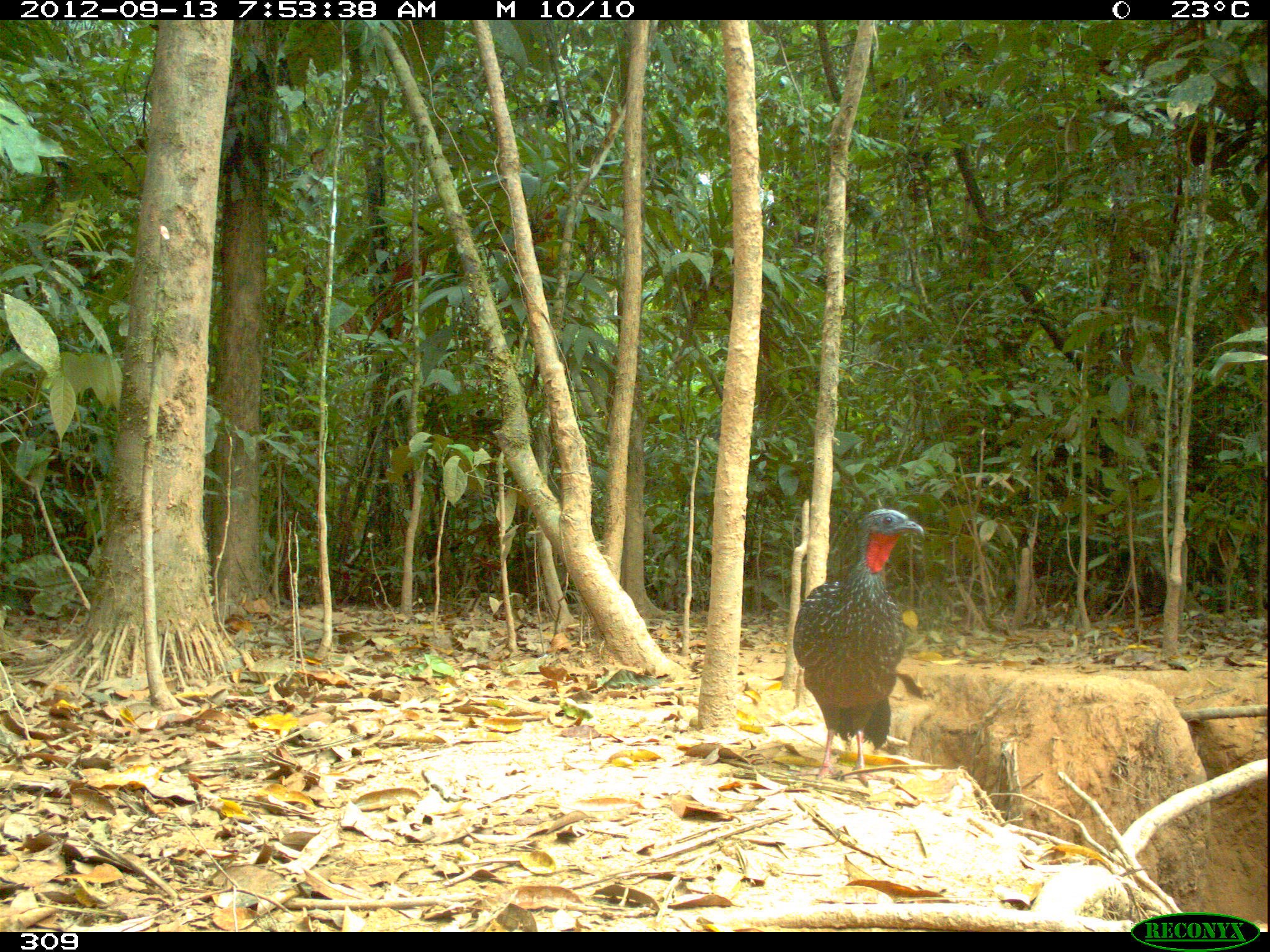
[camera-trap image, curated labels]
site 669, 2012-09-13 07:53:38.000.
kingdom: Animalia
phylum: Chordata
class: Aves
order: Galliformes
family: Cracidae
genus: Penelope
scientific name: Penelope jacquacu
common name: spix's guan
Penelope jacquacu (spix's guan).